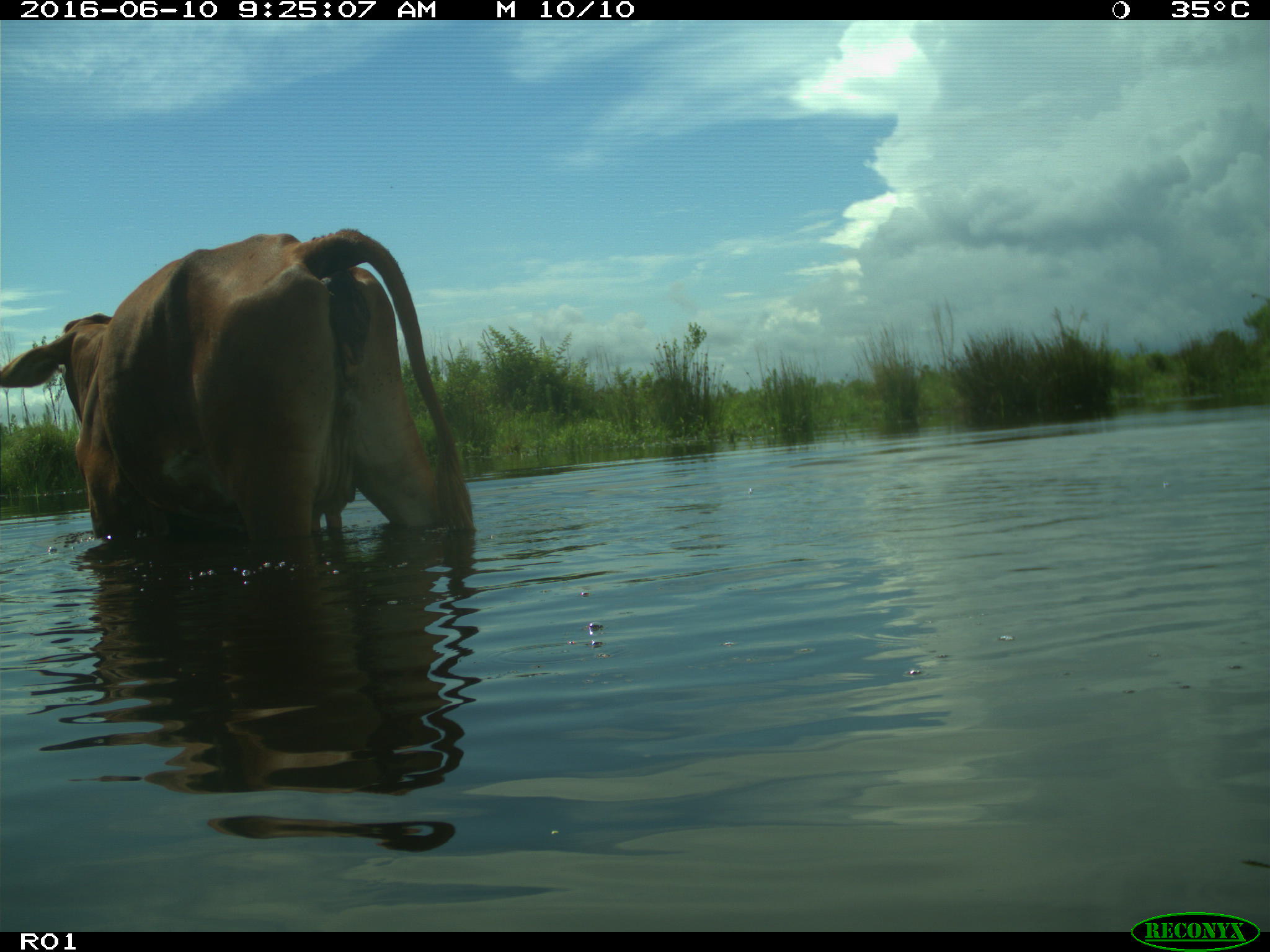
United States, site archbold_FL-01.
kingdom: Animalia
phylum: Chordata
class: Mammalia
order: Artiodactyla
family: Bovidae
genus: Bos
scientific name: Bos taurus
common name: domestic cow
Bos taurus (domestic cow).